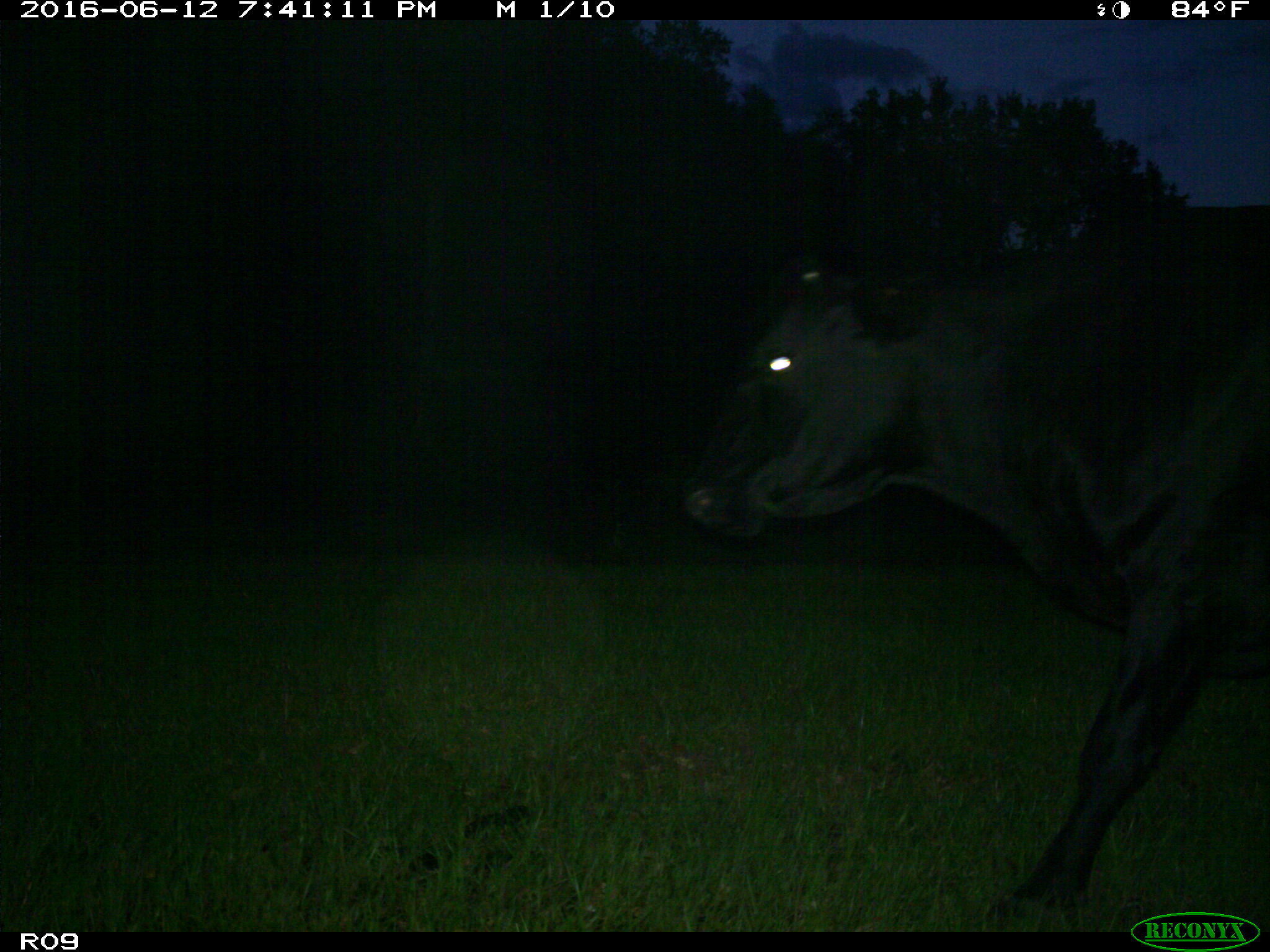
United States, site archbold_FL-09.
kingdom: Animalia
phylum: Chordata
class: Mammalia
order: Artiodactyla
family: Bovidae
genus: Bos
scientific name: Bos taurus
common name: domestic cow